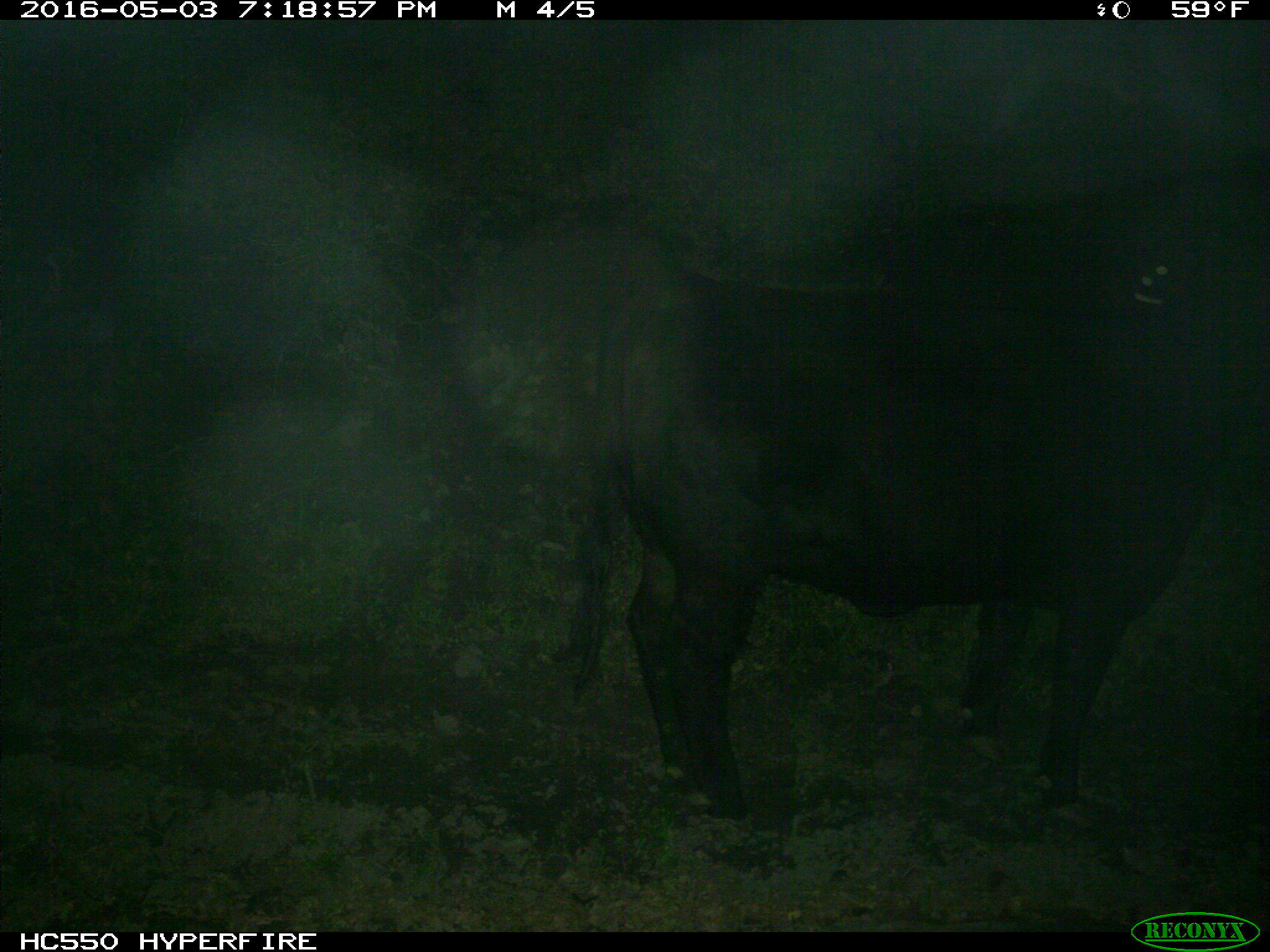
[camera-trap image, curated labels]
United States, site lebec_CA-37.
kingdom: Animalia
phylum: Chordata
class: Mammalia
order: Artiodactyla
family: Bovidae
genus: Bos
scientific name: Bos taurus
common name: domestic cow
Bos taurus (domestic cow).